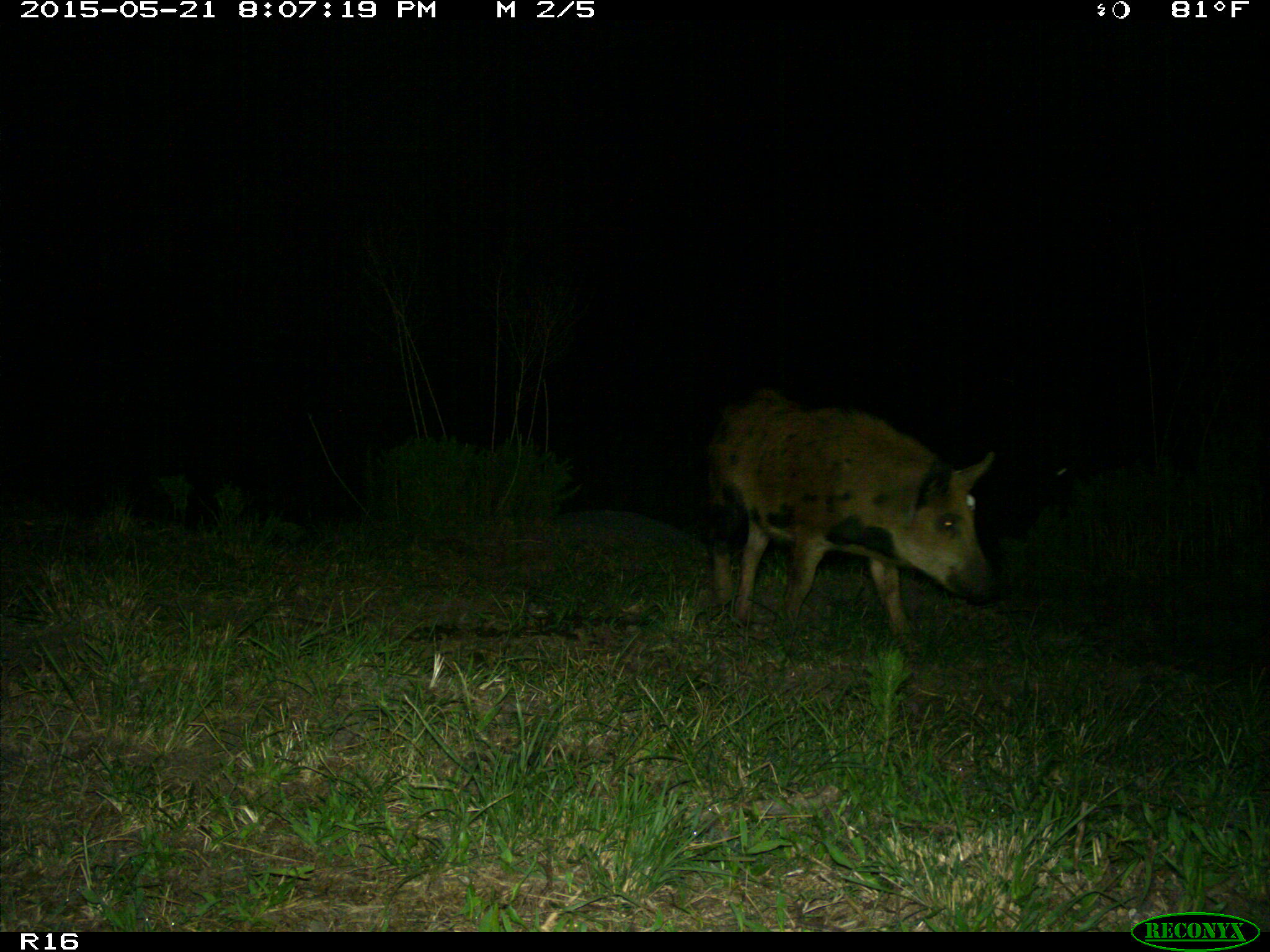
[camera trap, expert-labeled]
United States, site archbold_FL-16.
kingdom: Animalia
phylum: Chordata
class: Mammalia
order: Artiodactyla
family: Suidae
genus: Sus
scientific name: Sus scrofa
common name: wild boar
Sus scrofa (wild boar).